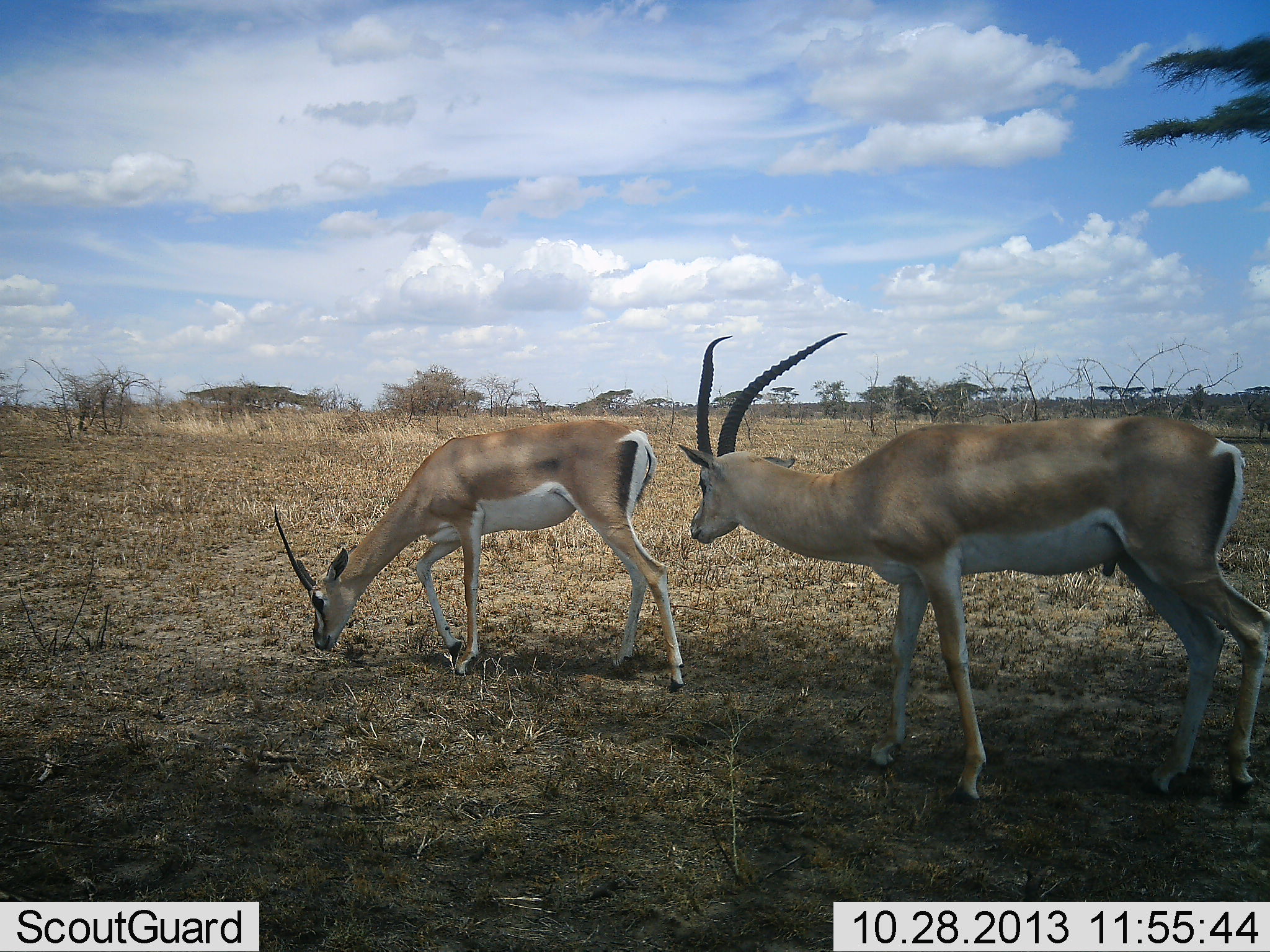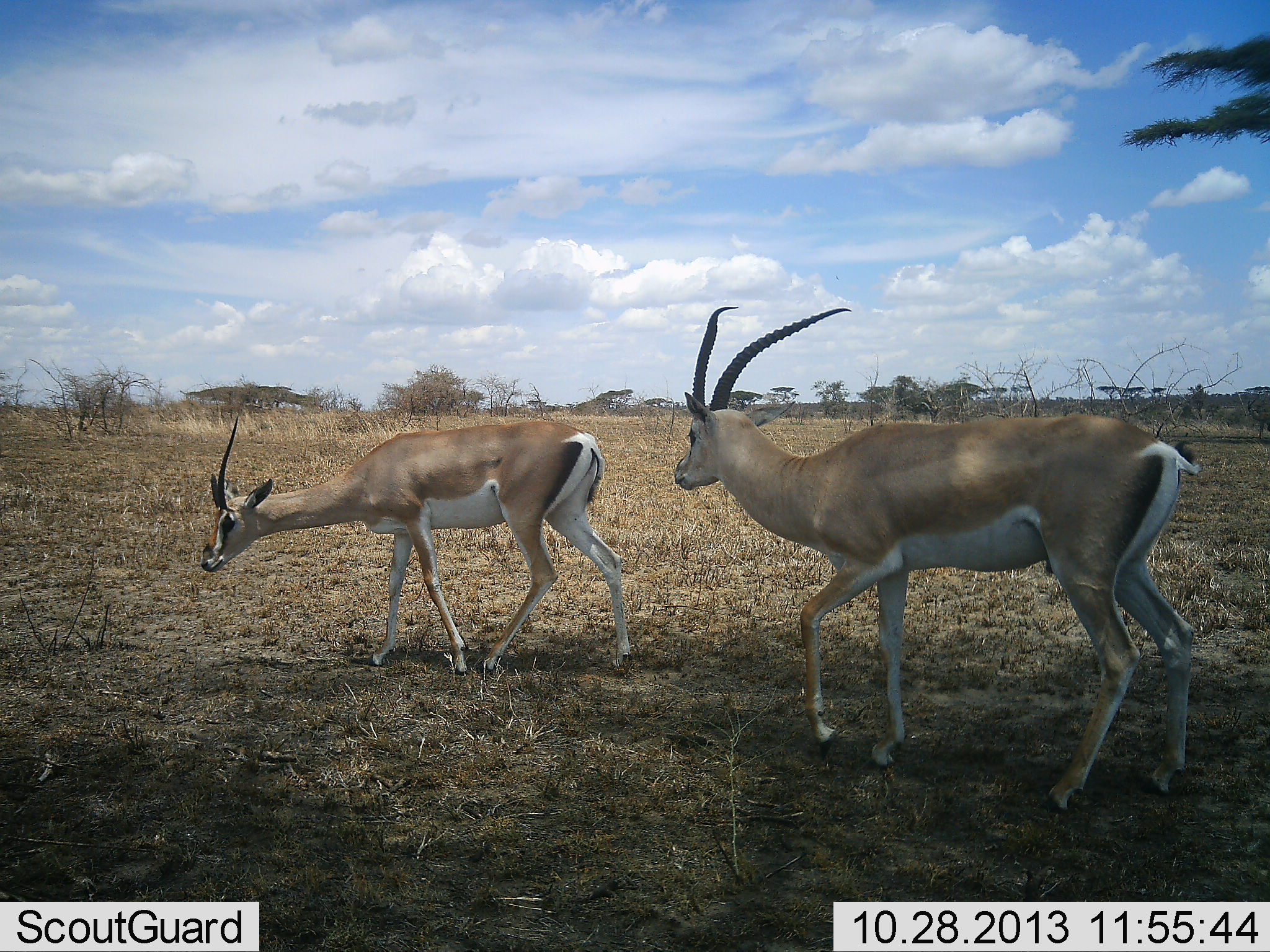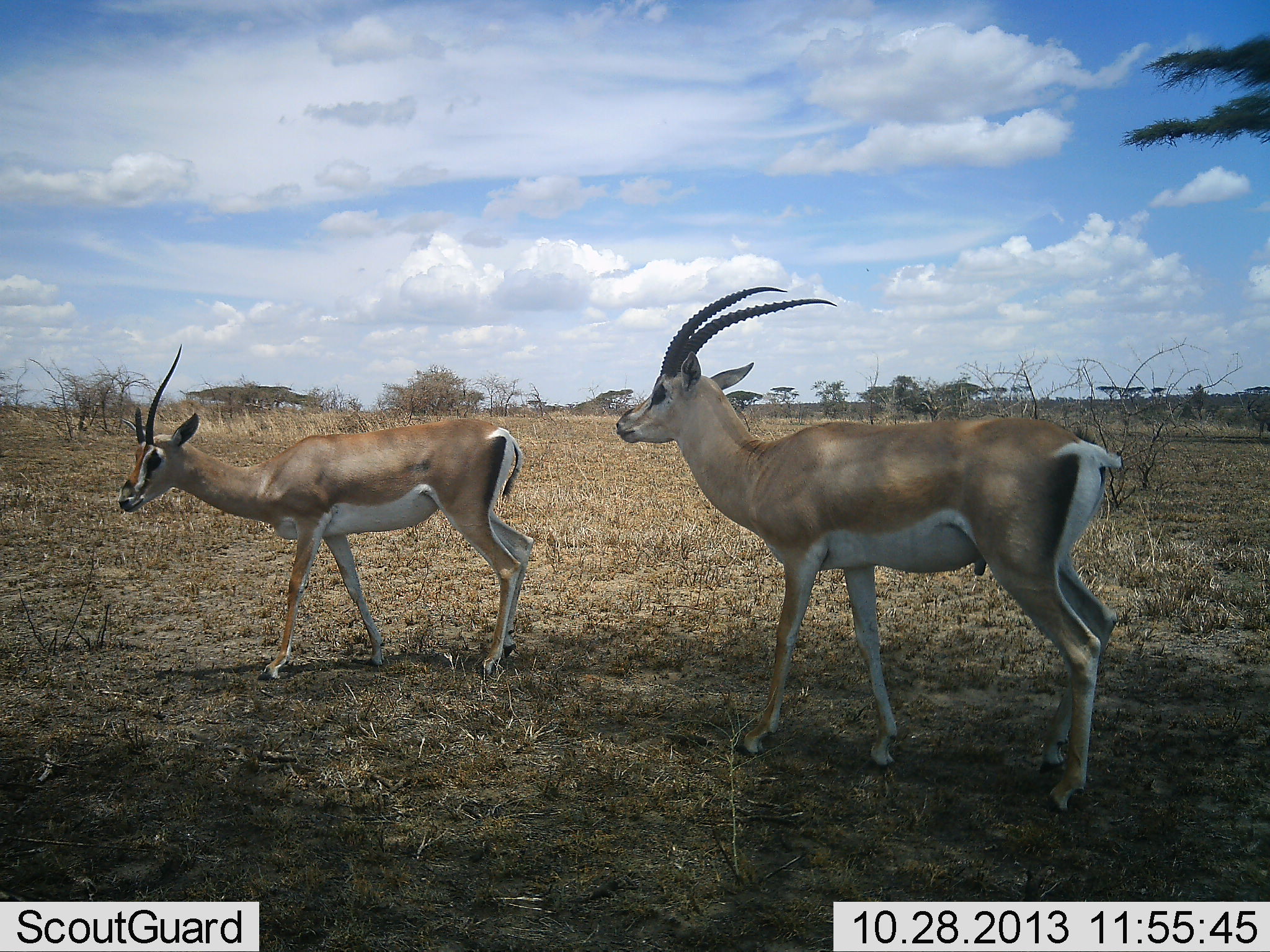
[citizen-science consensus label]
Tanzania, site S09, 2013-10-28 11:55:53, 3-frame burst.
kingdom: Animalia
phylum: Chordata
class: Mammalia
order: Artiodactyla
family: Bovidae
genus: Nanger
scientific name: Nanger granti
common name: grant's gazelle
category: gazellegrants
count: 2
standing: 40%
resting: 0%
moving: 70%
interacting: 10%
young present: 0%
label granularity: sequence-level